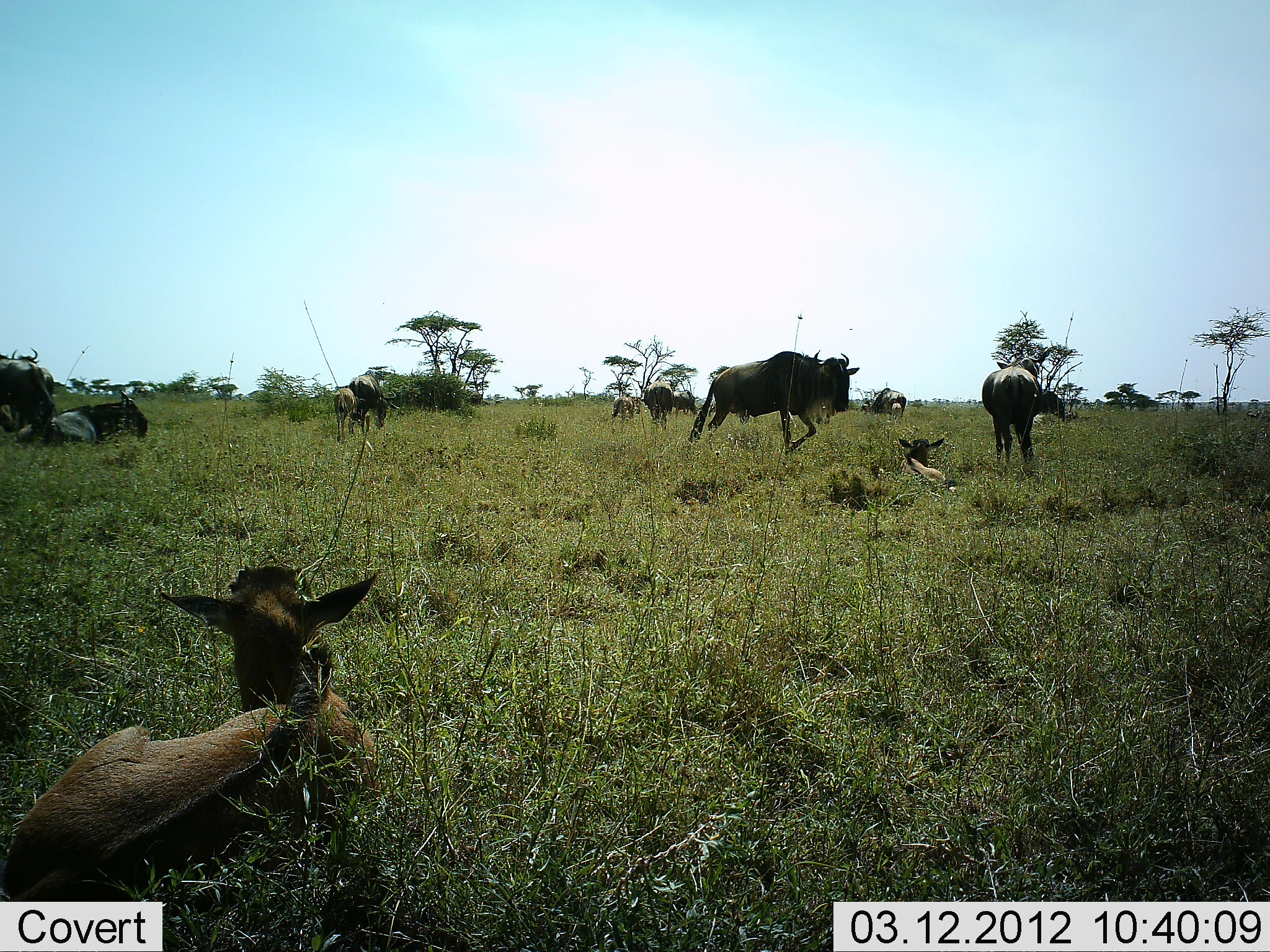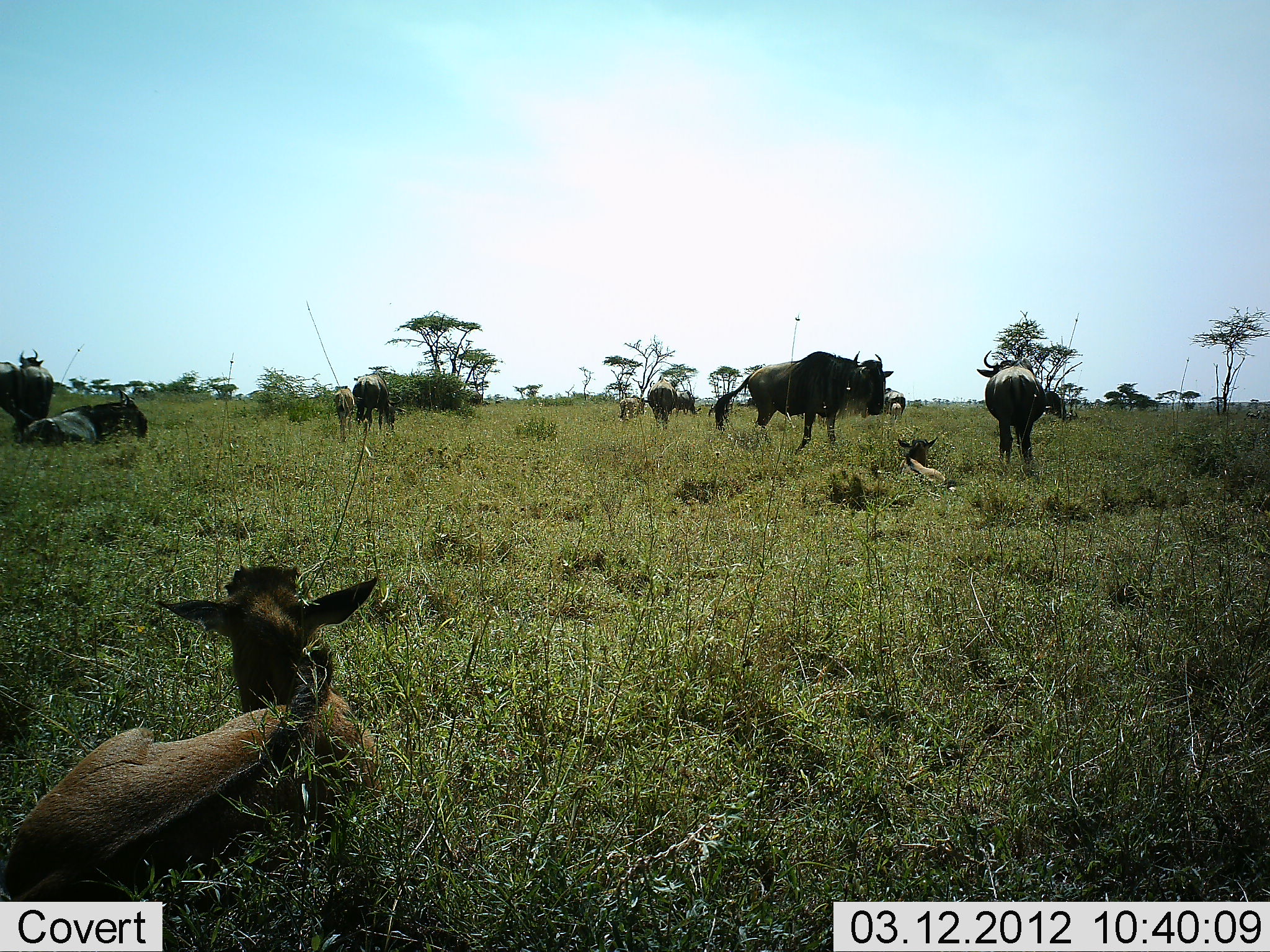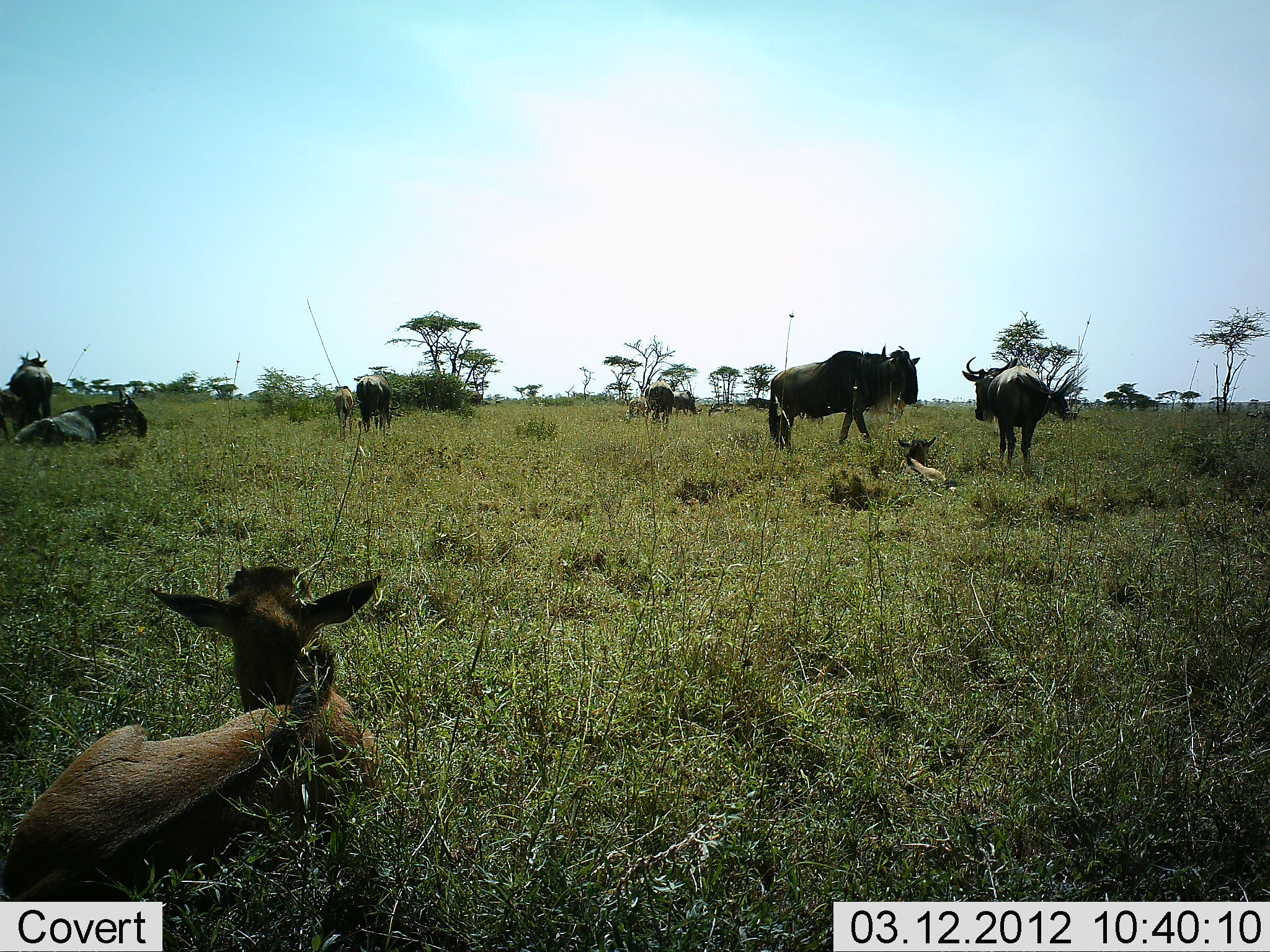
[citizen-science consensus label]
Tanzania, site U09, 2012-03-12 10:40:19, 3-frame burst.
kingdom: Animalia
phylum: Chordata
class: Mammalia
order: Artiodactyla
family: Bovidae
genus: Connochaetes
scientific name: Connochaetes taurinus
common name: blue wildebeest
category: wildebeest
Wildebeest (blue wildebeest) (Connochaetes taurinus), count 11-50. Behavior (volunteer vote fractions): standing 70%, resting 87%, moving 43%, interacting 17%. Young present (vote fraction): 80%. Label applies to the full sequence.